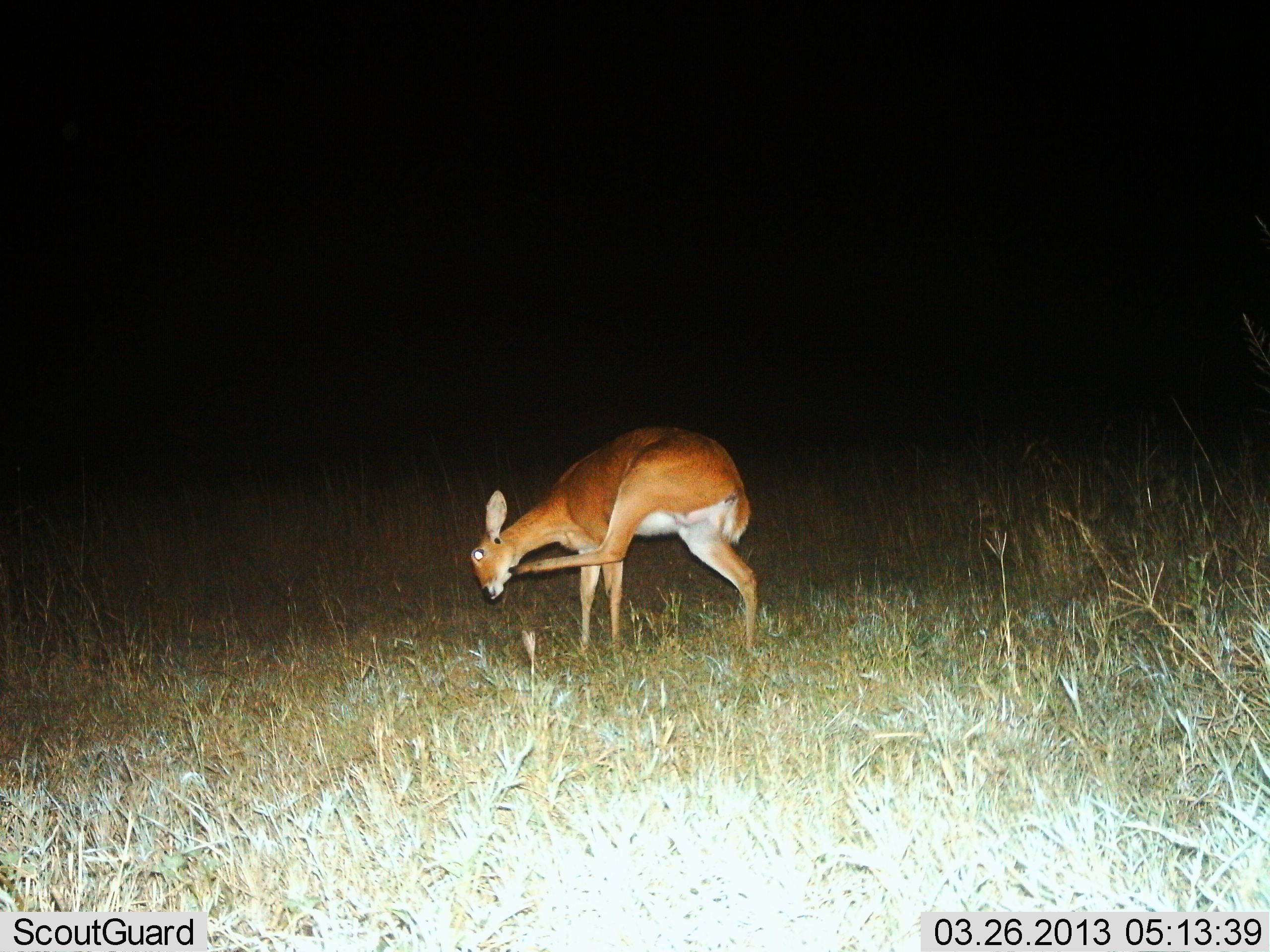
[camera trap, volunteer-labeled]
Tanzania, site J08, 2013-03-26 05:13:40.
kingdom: Animalia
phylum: Chordata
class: Mammalia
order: Artiodactyla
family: Bovidae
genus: Redunca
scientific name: Redunca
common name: reedbuck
Reedbuck (Redunca), count 1. Behavior (volunteer vote fractions): standing 88%, resting 0%, moving 18%, interacting 0%. Young present (vote fraction): 0%. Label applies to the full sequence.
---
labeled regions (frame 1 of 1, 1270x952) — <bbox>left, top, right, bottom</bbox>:
animal: <bbox>469, 425, 759, 665</bbox>